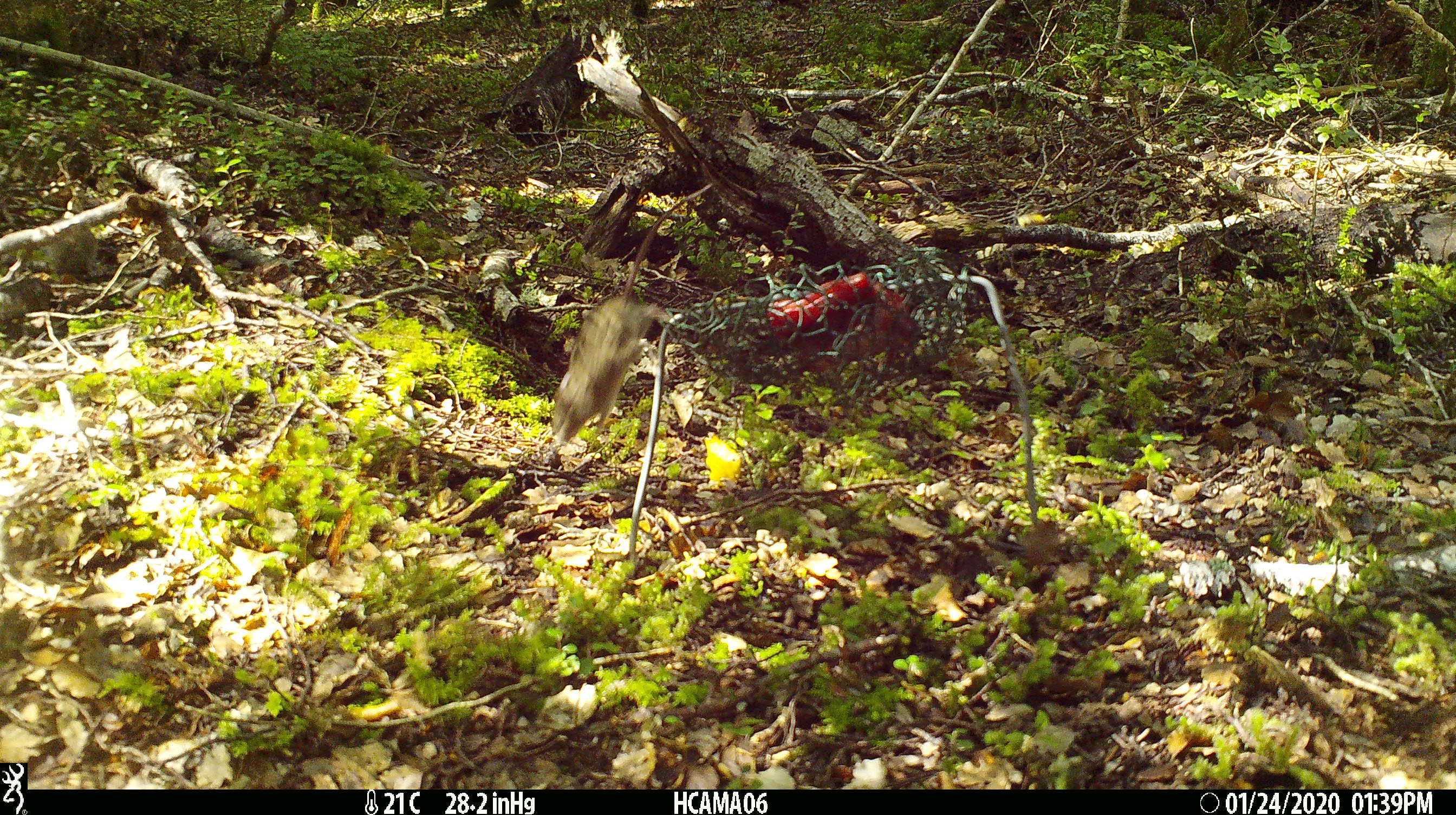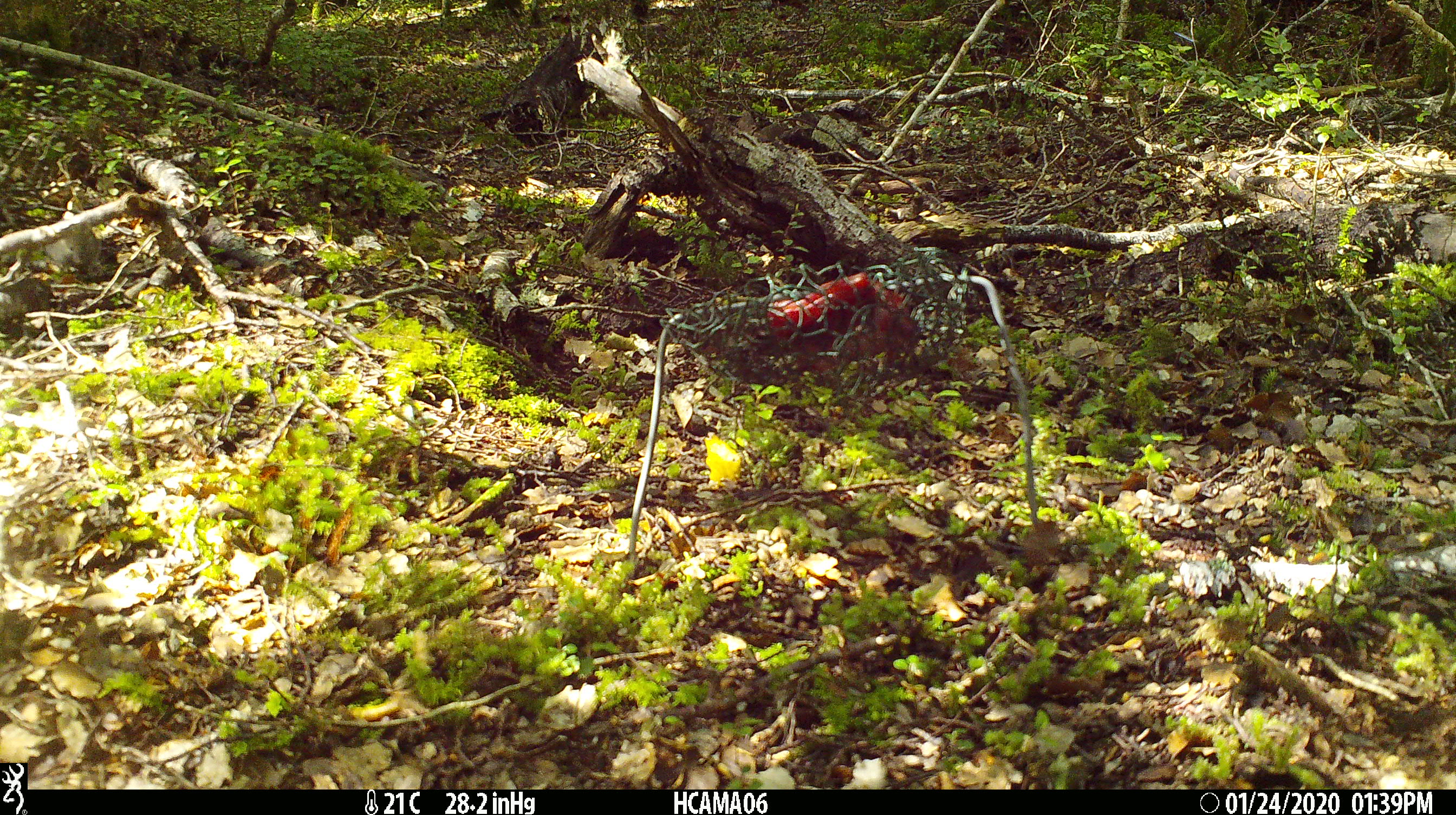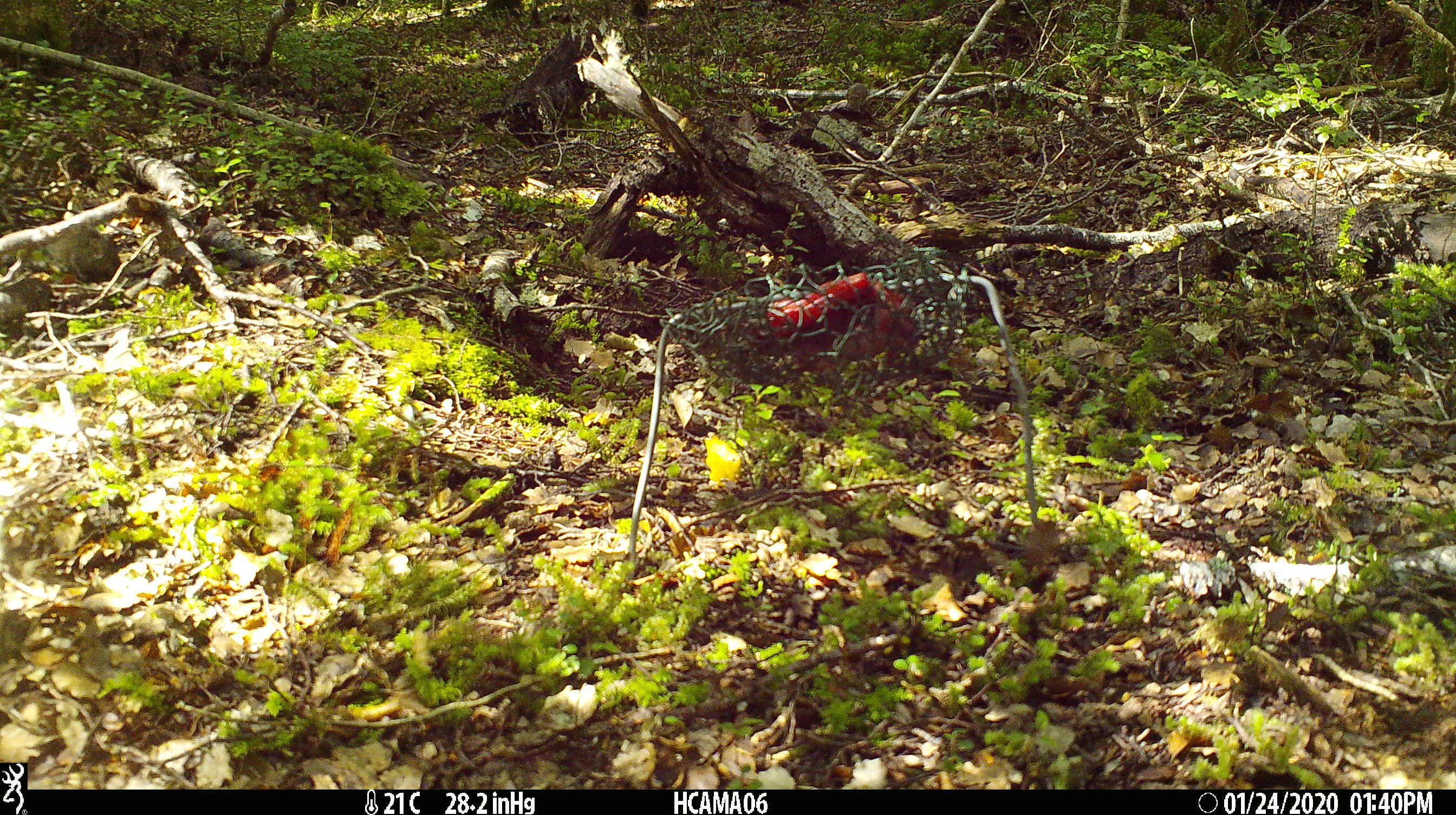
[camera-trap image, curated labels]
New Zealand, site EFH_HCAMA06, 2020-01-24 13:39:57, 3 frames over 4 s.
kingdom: Animalia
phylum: Chordata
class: Mammalia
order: Rodentia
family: Muridae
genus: Mus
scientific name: Mus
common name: mouse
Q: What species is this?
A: Mouse (Mus).